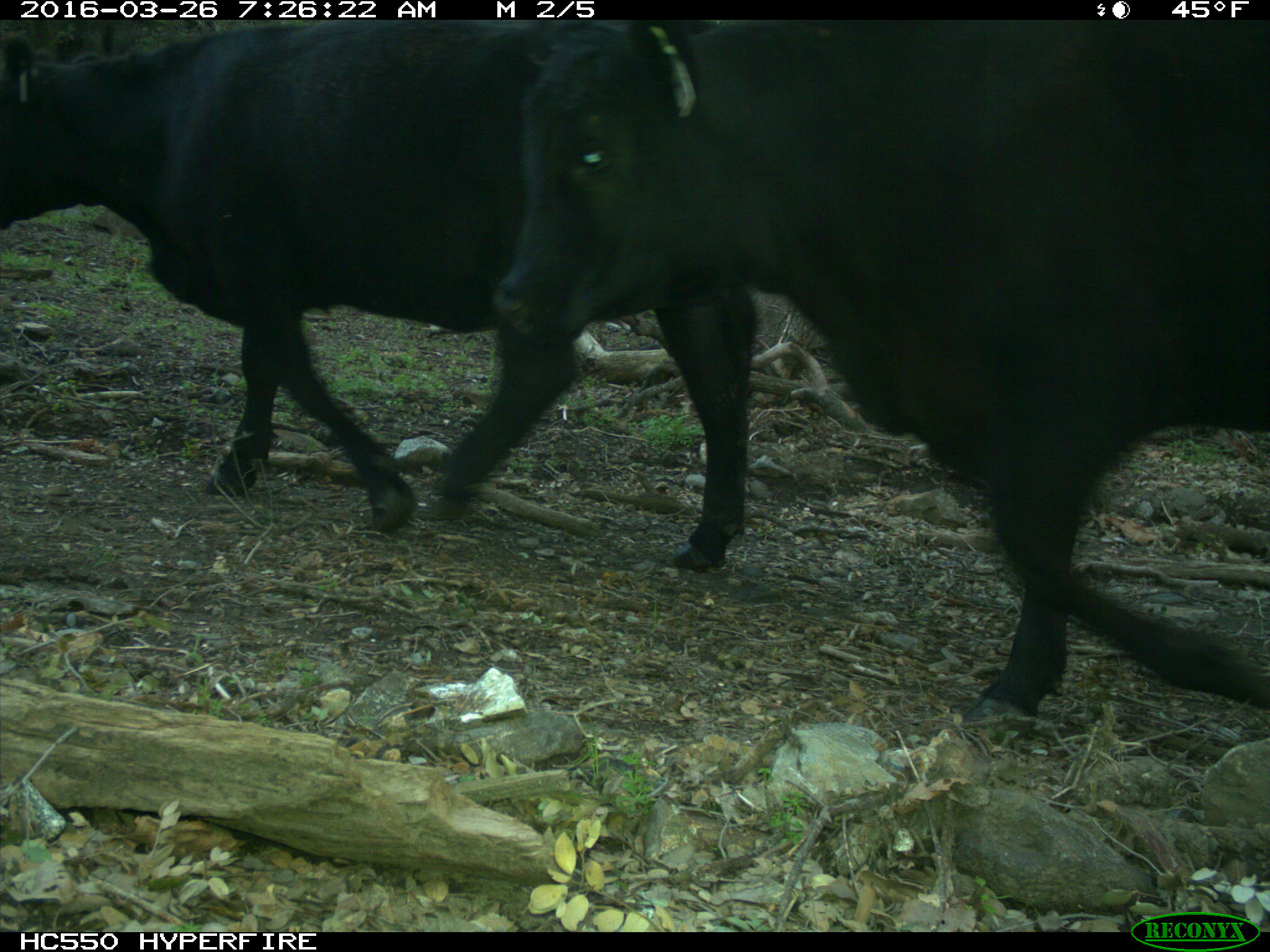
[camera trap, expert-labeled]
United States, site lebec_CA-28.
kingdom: Animalia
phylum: Chordata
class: Mammalia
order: Artiodactyla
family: Bovidae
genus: Bos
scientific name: Bos taurus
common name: domestic cow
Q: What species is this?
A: Bos taurus (domestic cow).